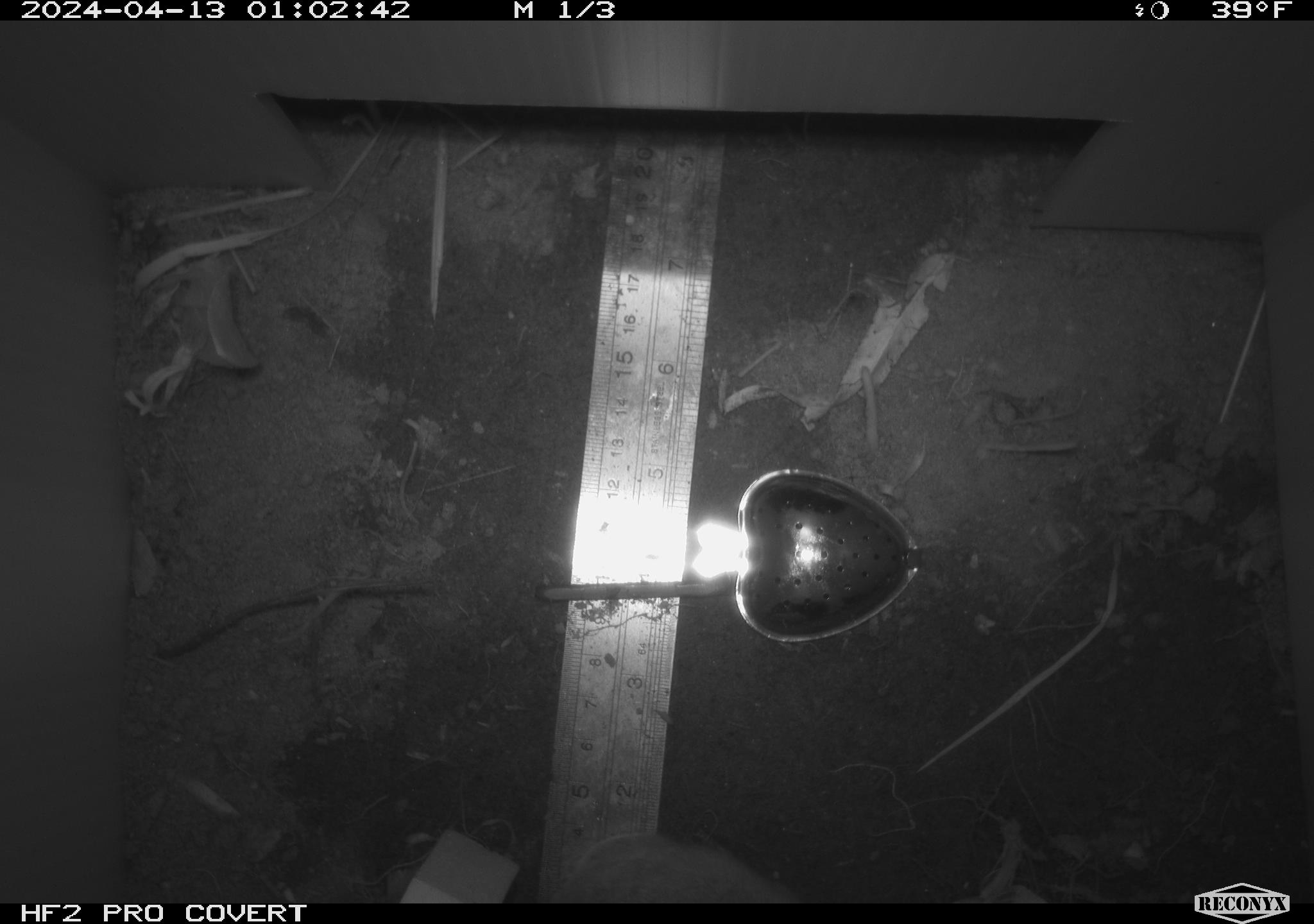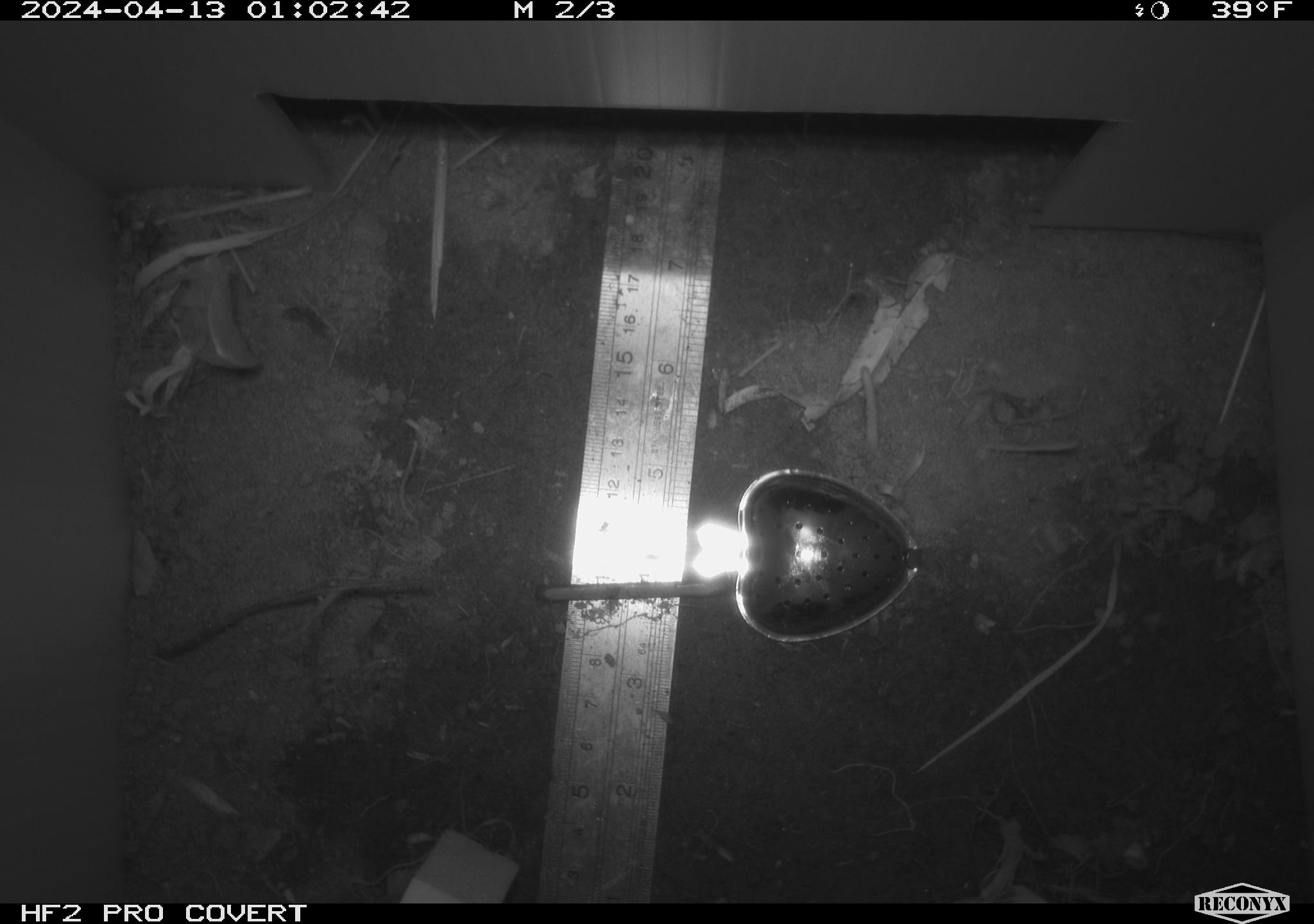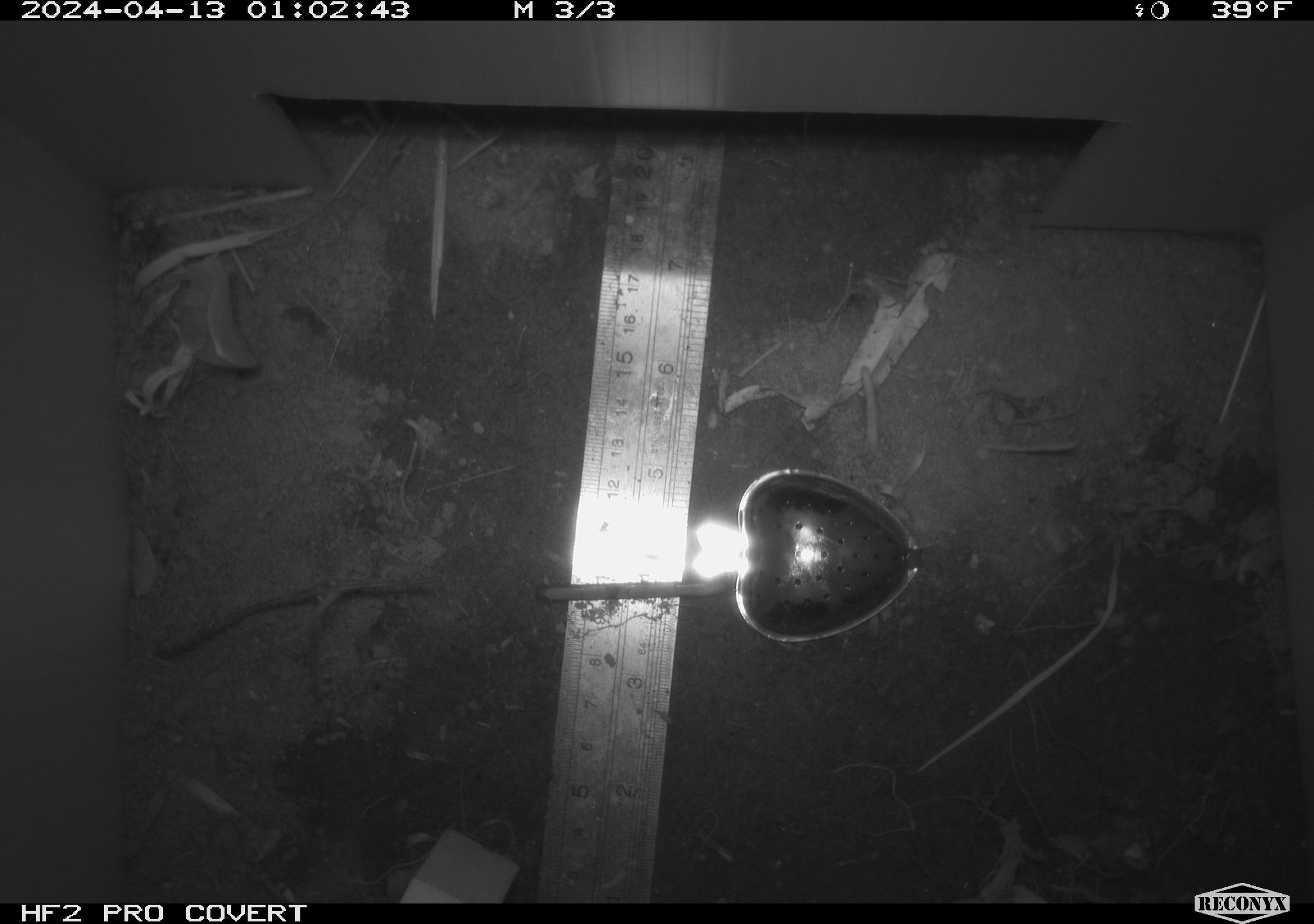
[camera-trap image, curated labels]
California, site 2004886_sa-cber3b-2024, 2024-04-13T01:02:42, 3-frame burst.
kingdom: Animalia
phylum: Chordata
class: Mammalia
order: Rodentia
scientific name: Rodentia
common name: mouse species